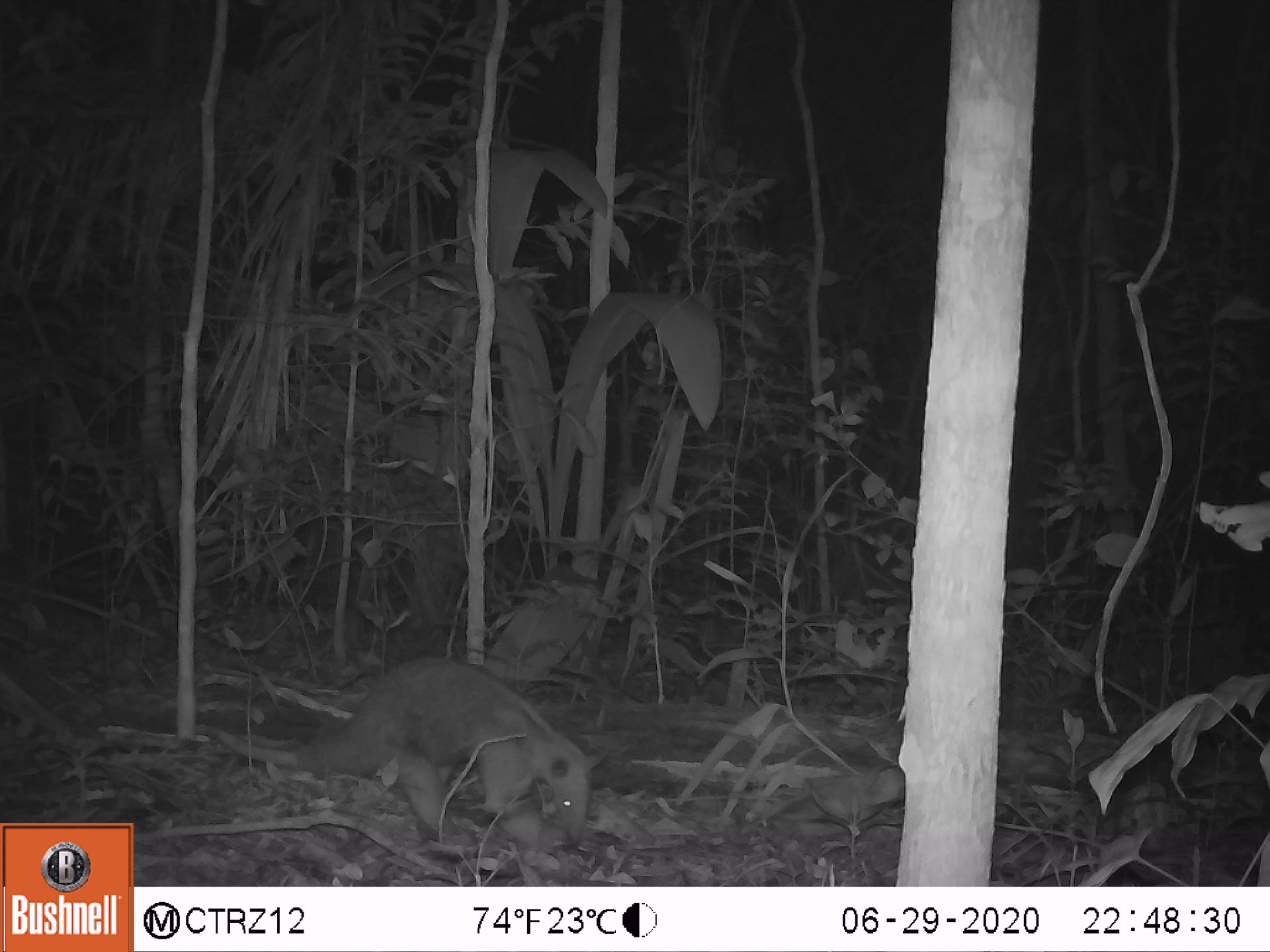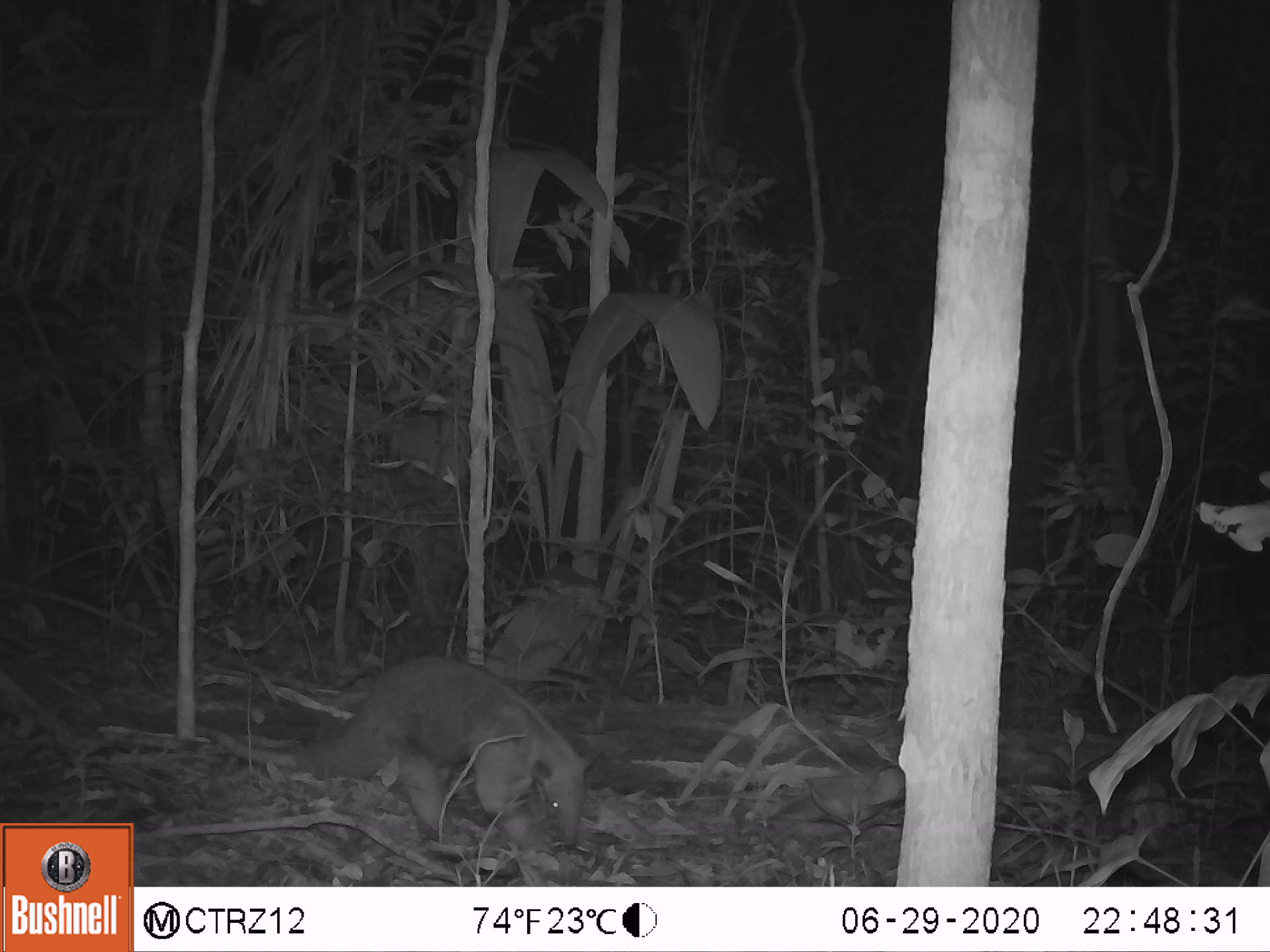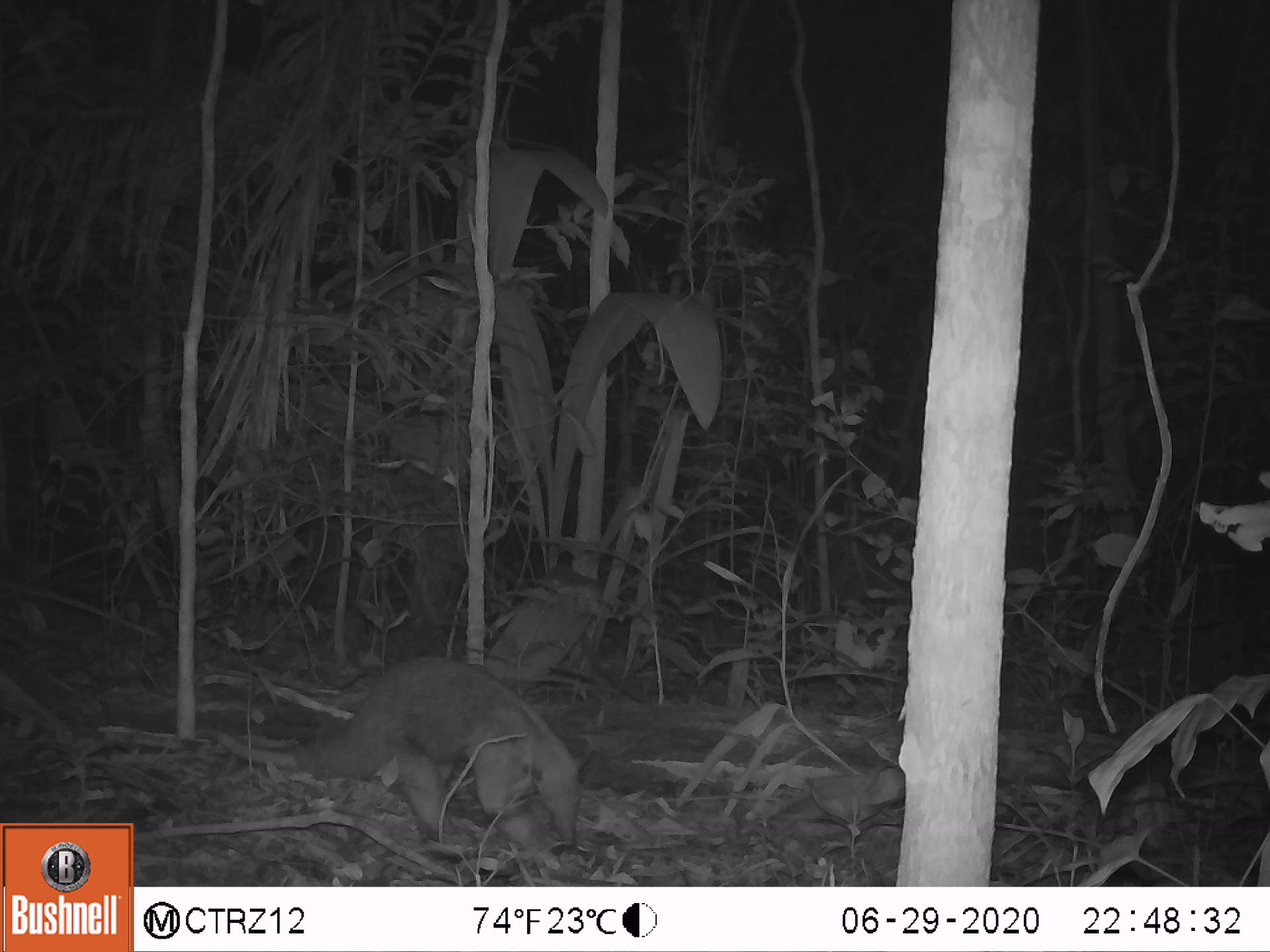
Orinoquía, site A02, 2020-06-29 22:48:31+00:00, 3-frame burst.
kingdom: Animalia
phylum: Chordata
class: Mammalia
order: Pilosa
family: Myrmecophagidae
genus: Tamandua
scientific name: Tamandua tetradactyla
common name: southern tamandua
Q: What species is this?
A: Southern tamandua (Tamandua tetradactyla).